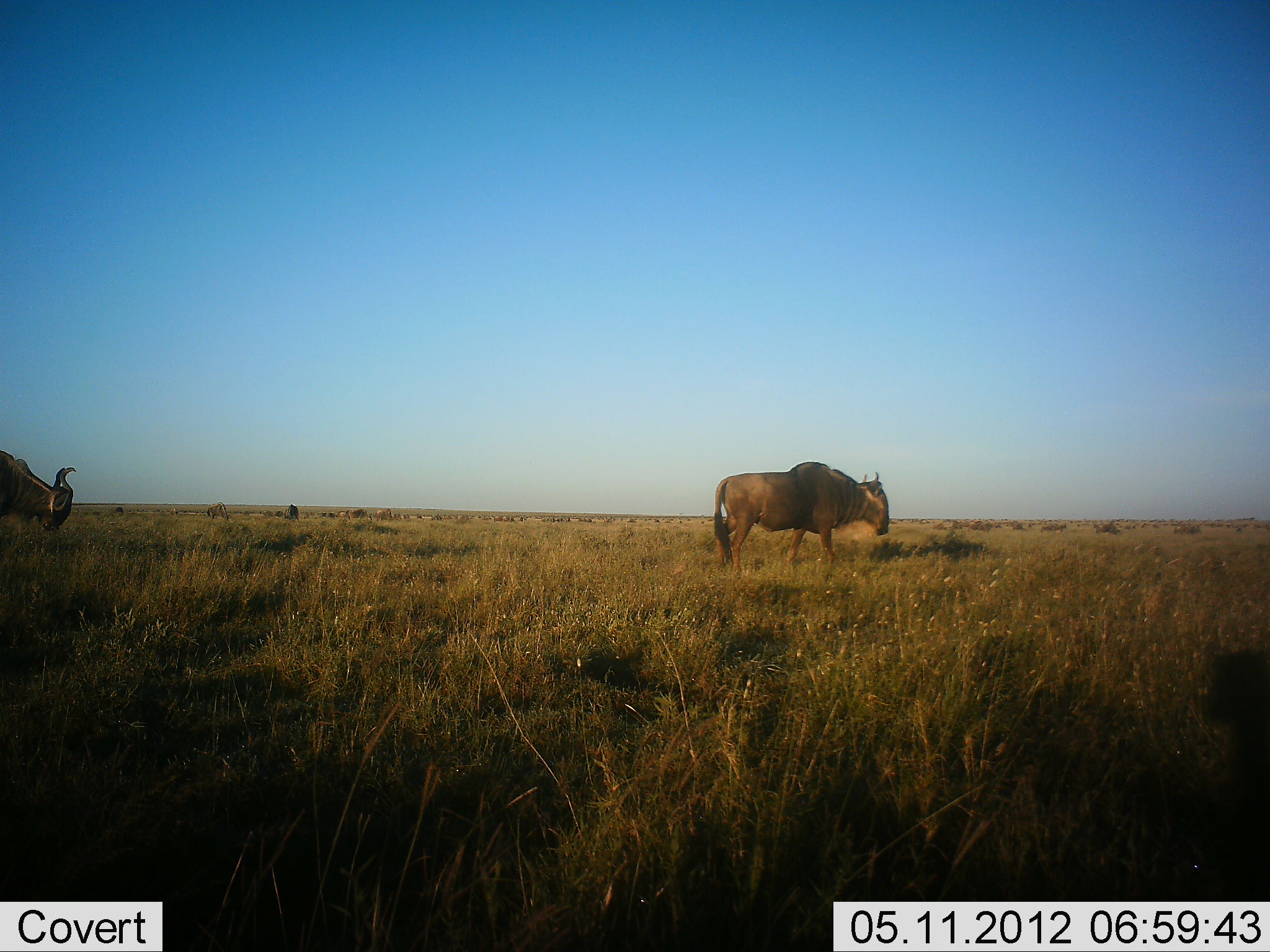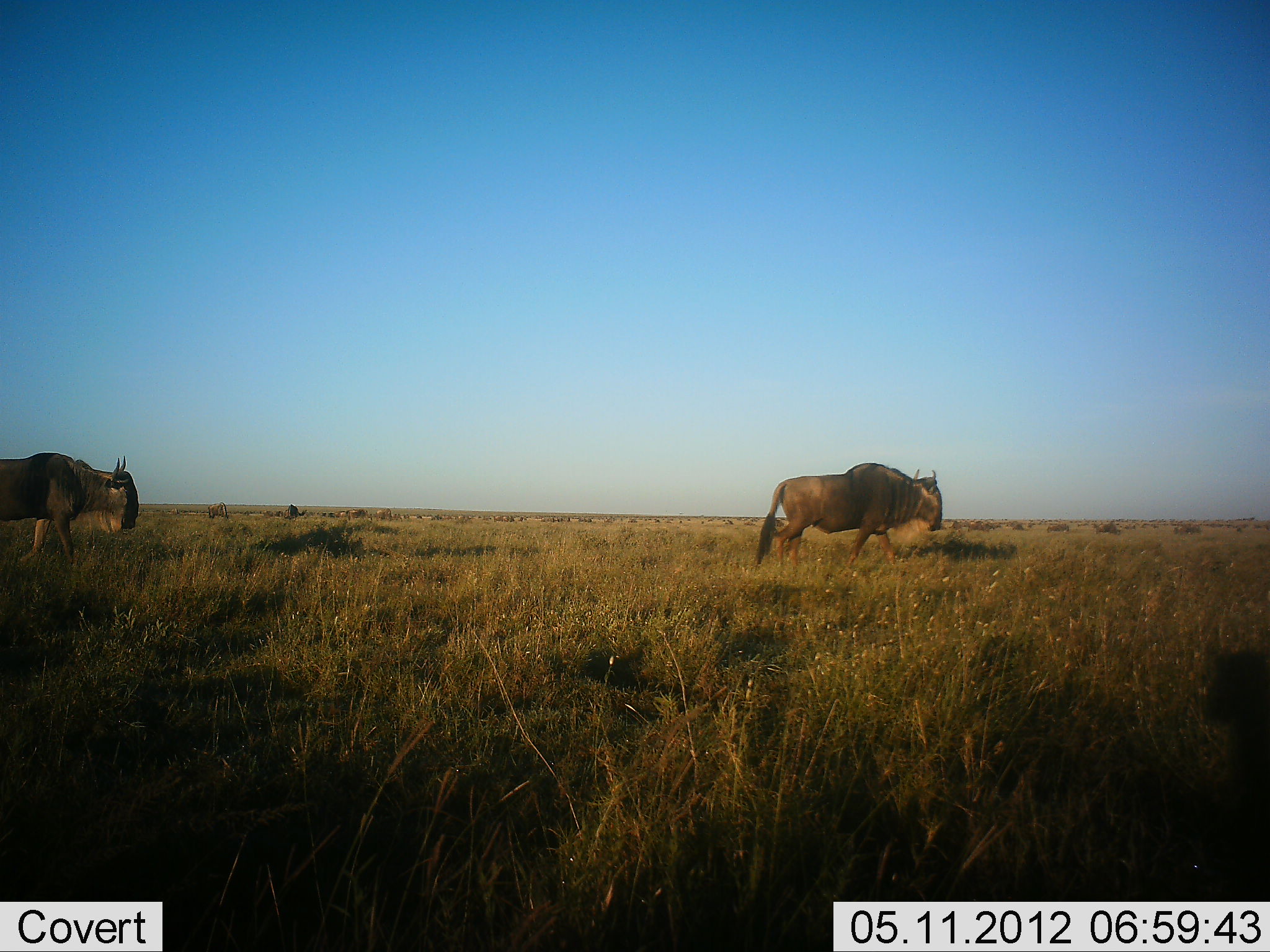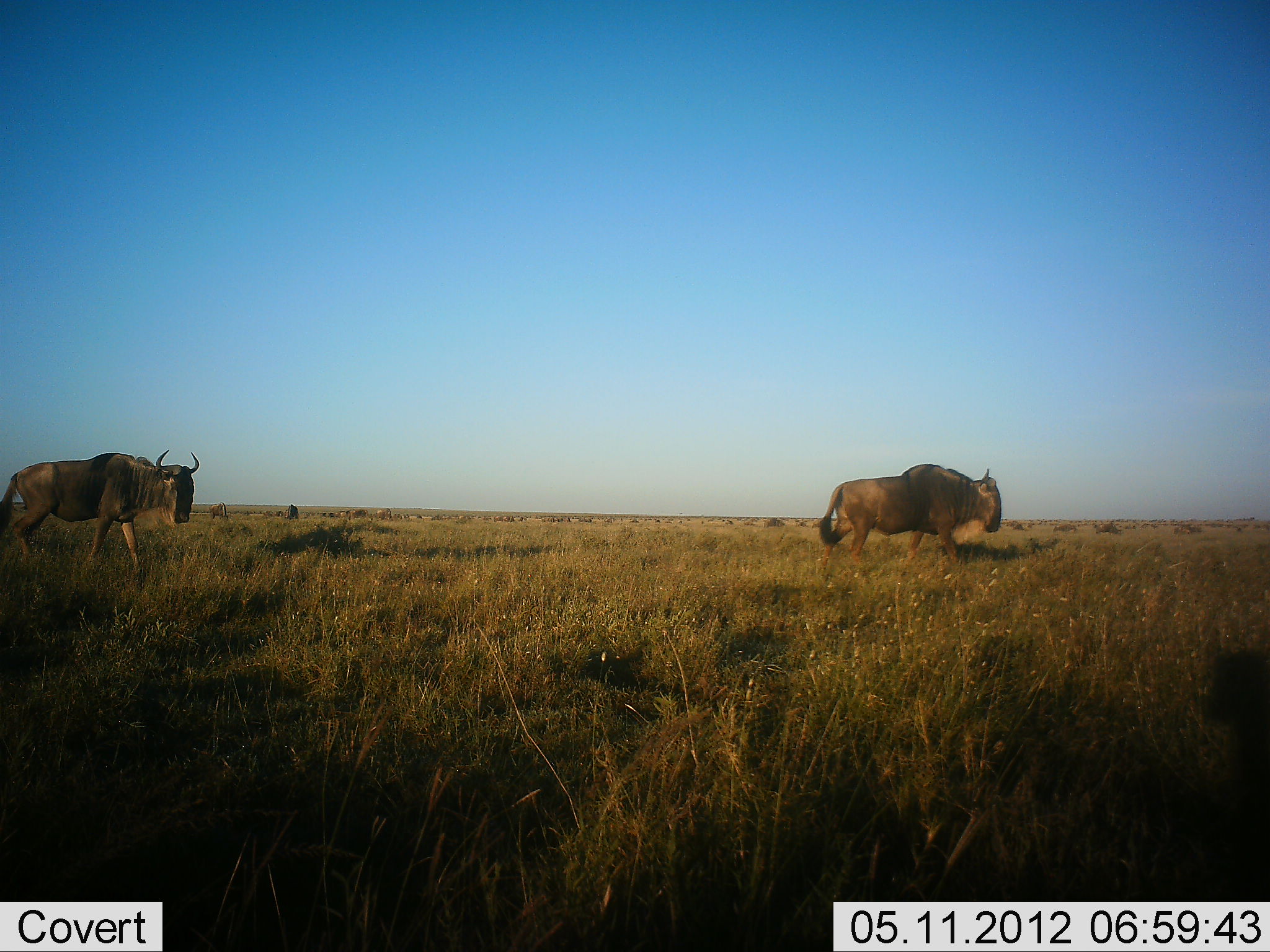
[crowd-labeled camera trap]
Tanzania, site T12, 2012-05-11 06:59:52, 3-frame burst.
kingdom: Animalia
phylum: Chordata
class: Mammalia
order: Artiodactyla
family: Bovidae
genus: Connochaetes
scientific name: Connochaetes taurinus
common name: blue wildebeest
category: wildebeest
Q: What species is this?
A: Wildebeest (blue wildebeest) (Connochaetes taurinus).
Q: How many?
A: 2.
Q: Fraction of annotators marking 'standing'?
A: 10%.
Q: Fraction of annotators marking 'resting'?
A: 0%.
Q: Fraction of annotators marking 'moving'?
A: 90%.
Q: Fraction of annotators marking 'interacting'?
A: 0%.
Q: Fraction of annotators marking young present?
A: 0%.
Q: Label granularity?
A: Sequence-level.